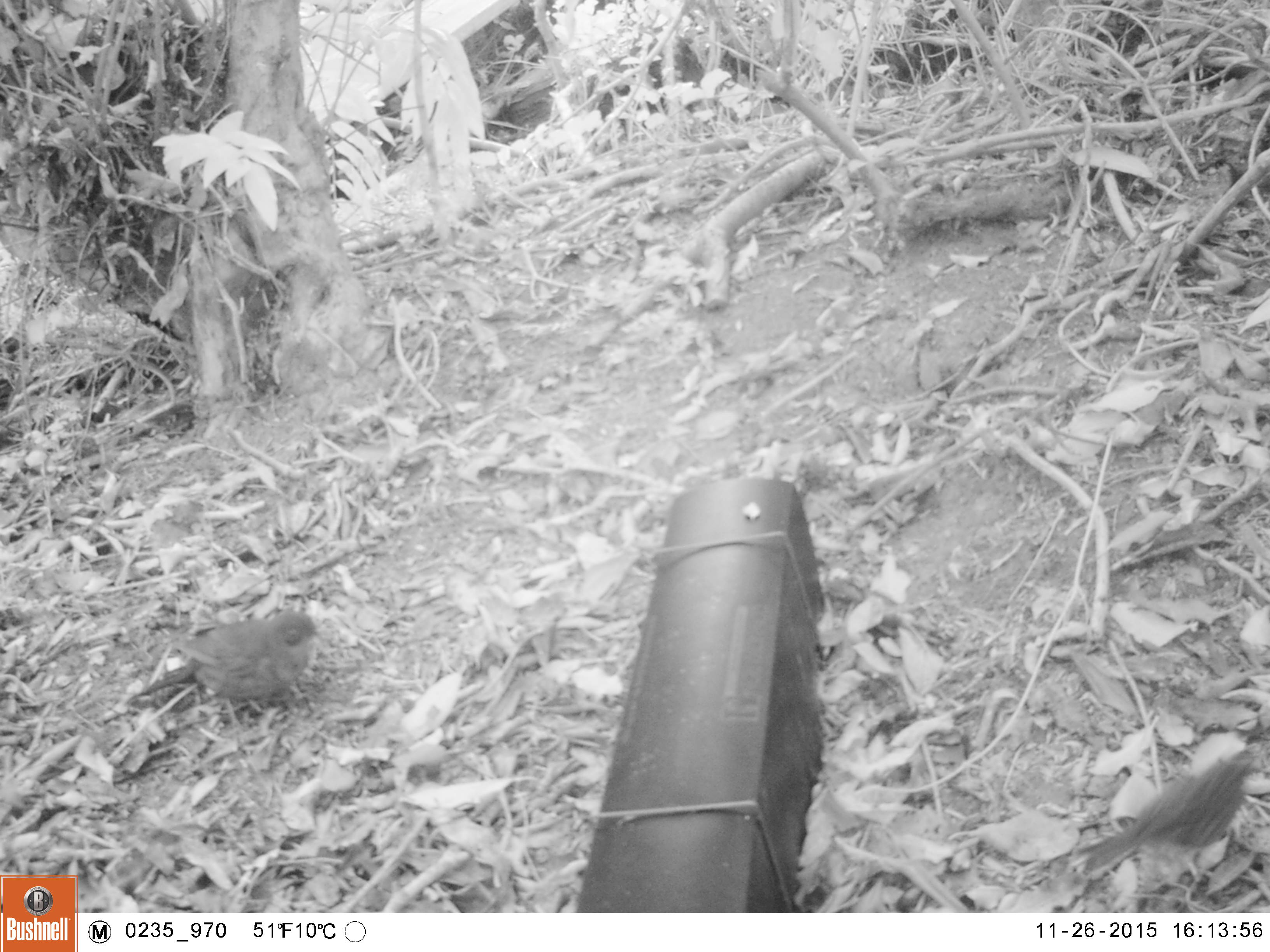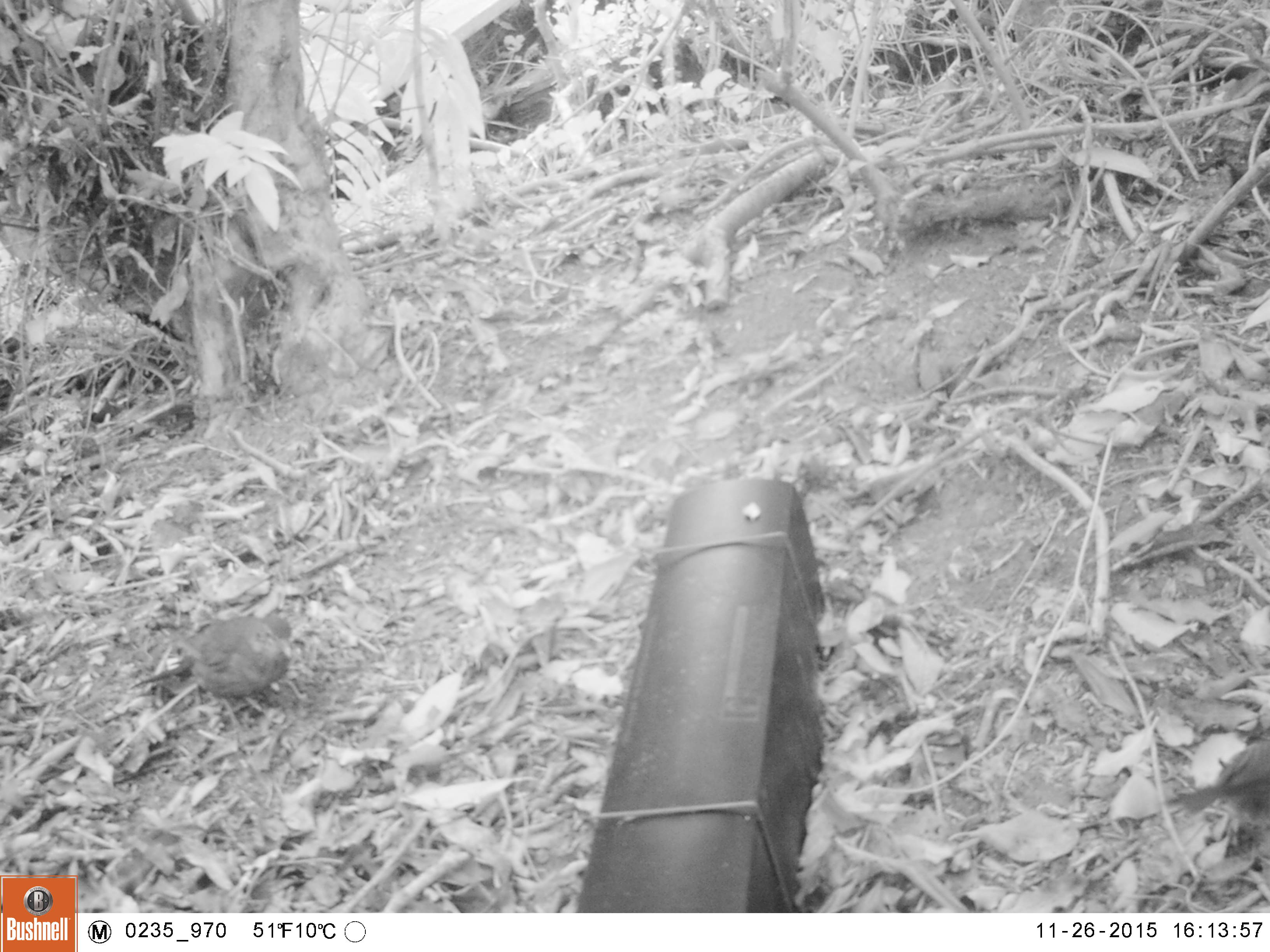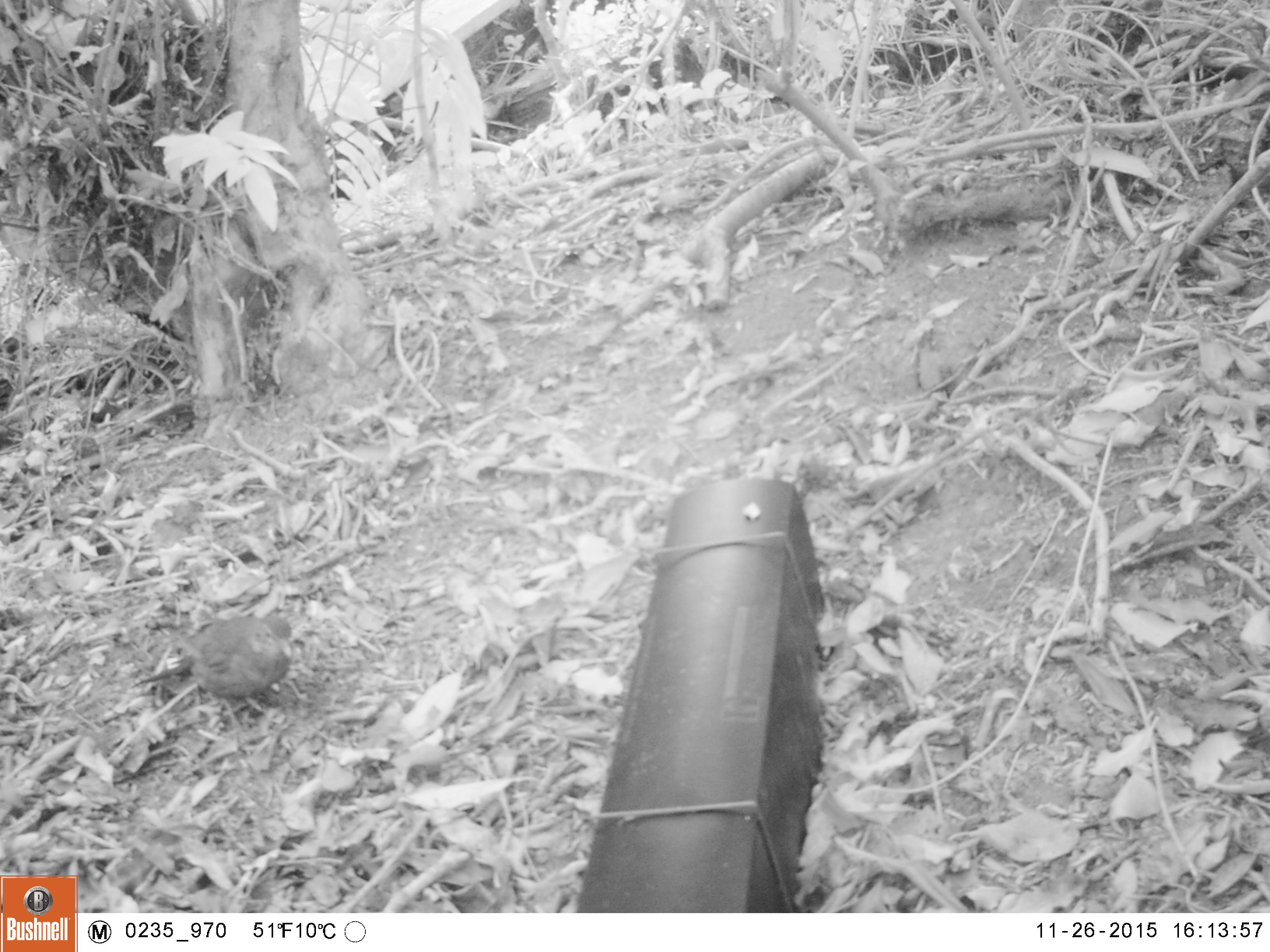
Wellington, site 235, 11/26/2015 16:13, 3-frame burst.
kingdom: Animalia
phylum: Chordata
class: Aves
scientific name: Aves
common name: bird